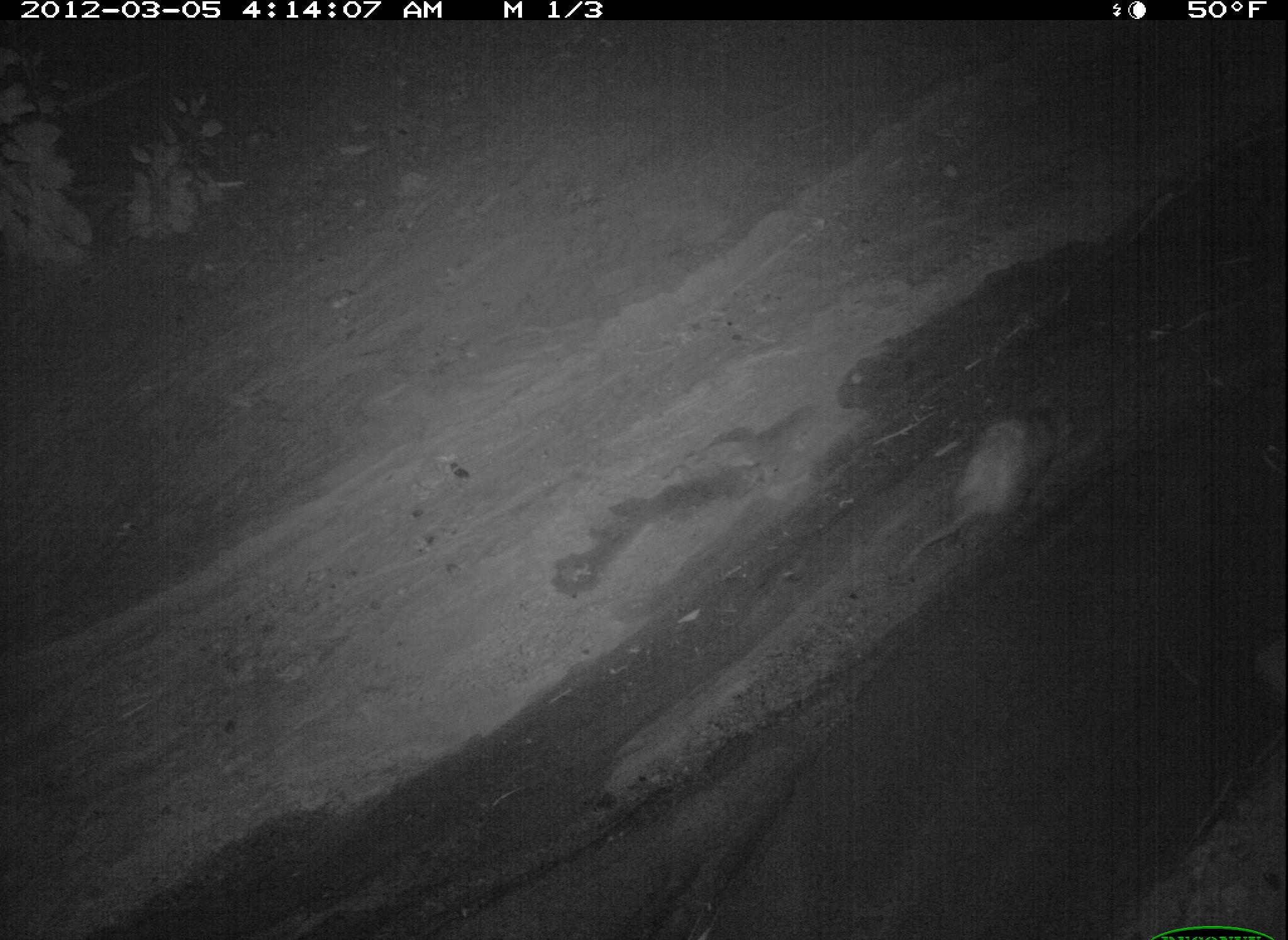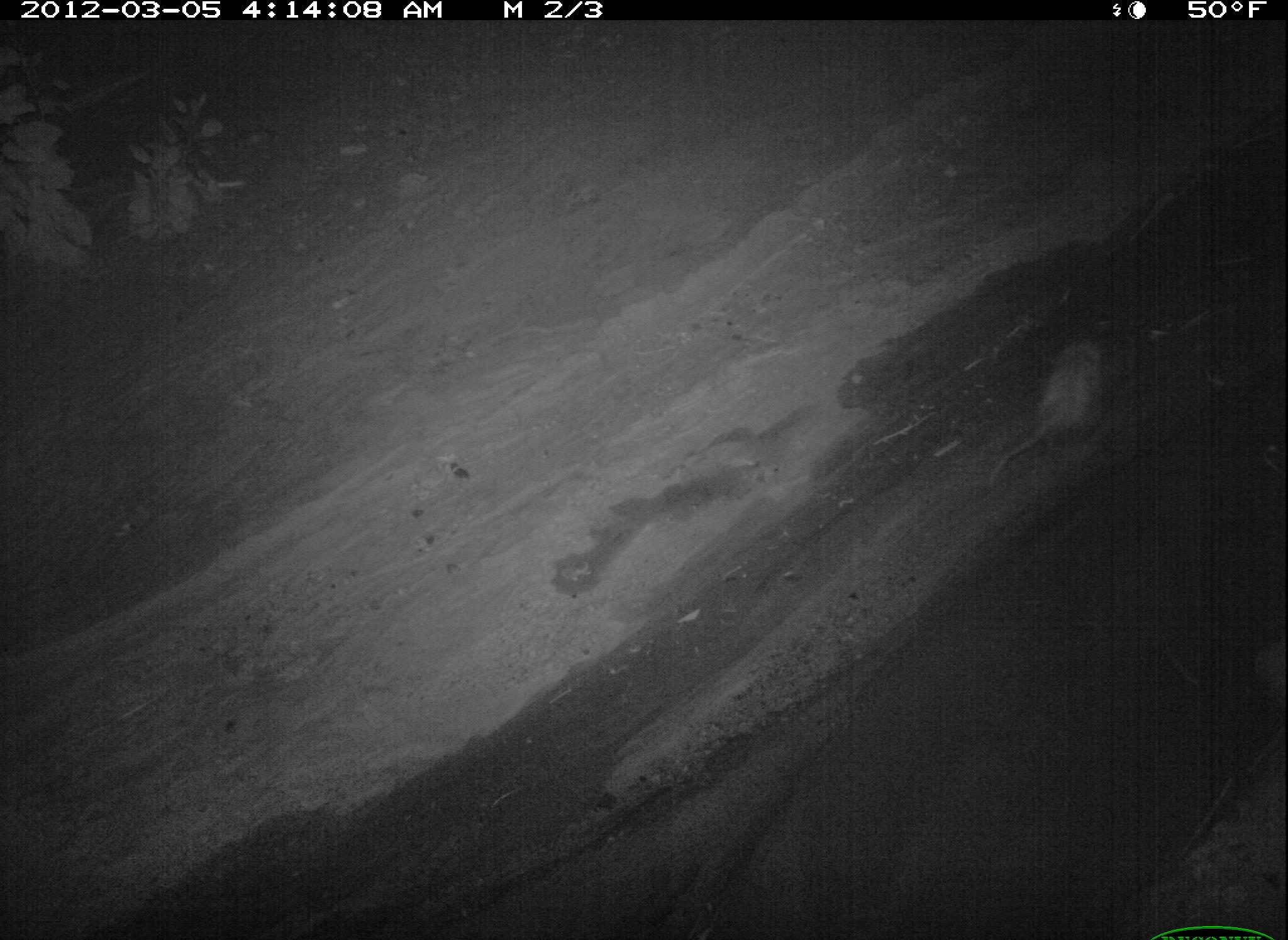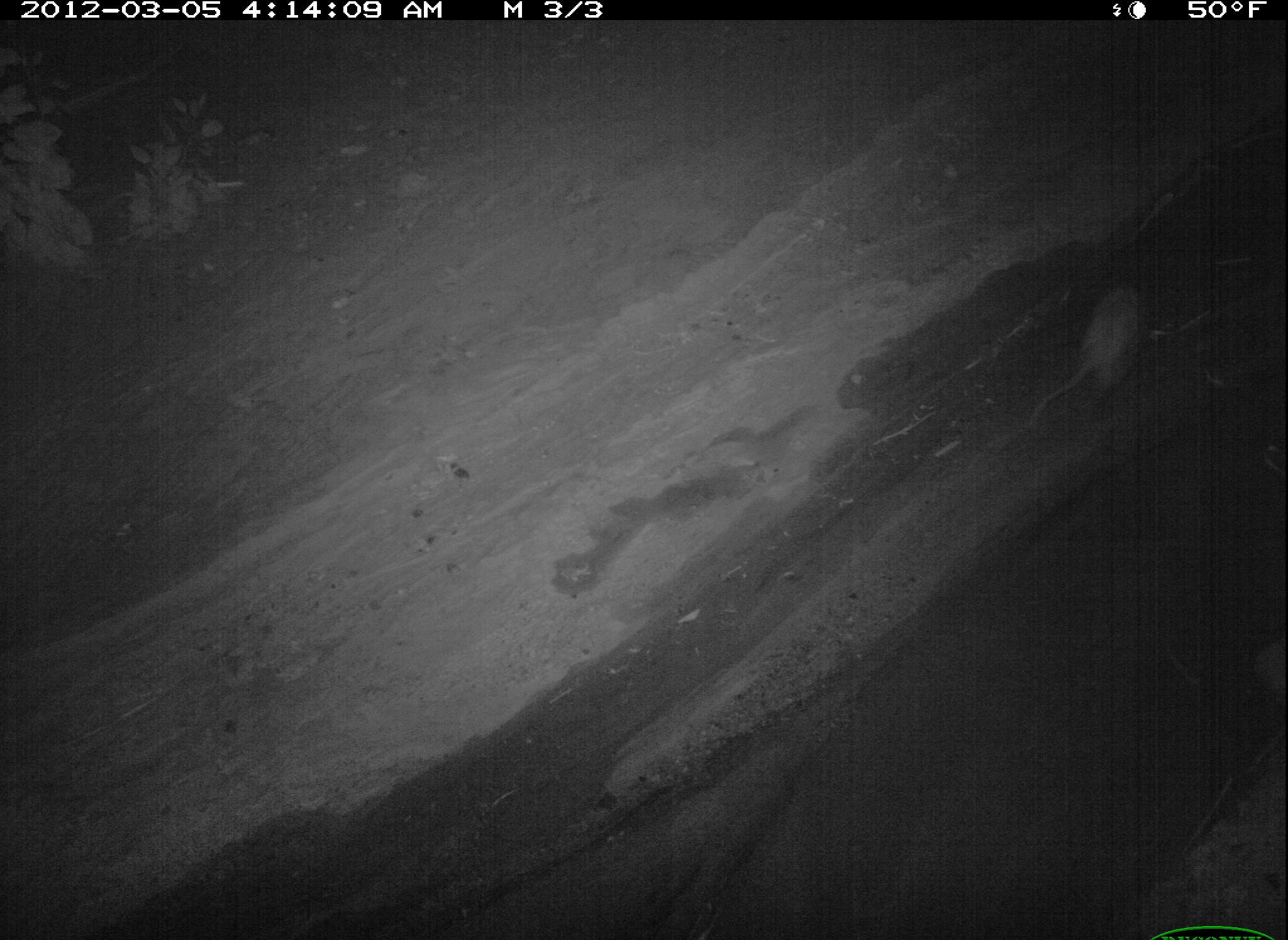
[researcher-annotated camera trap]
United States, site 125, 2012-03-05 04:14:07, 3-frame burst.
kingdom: Animalia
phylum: Chordata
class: Mammalia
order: Didelphimorphia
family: Didelphidae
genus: Didelphis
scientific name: Didelphis virginiana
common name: virginia opossum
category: opossum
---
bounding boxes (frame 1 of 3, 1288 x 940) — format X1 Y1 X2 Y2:
opossum: 894 404 1080 570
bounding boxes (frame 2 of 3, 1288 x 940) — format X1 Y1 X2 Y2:
opossum: 990 329 1116 488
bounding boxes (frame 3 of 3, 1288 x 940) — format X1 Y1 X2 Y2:
opossum: 1021 272 1151 443